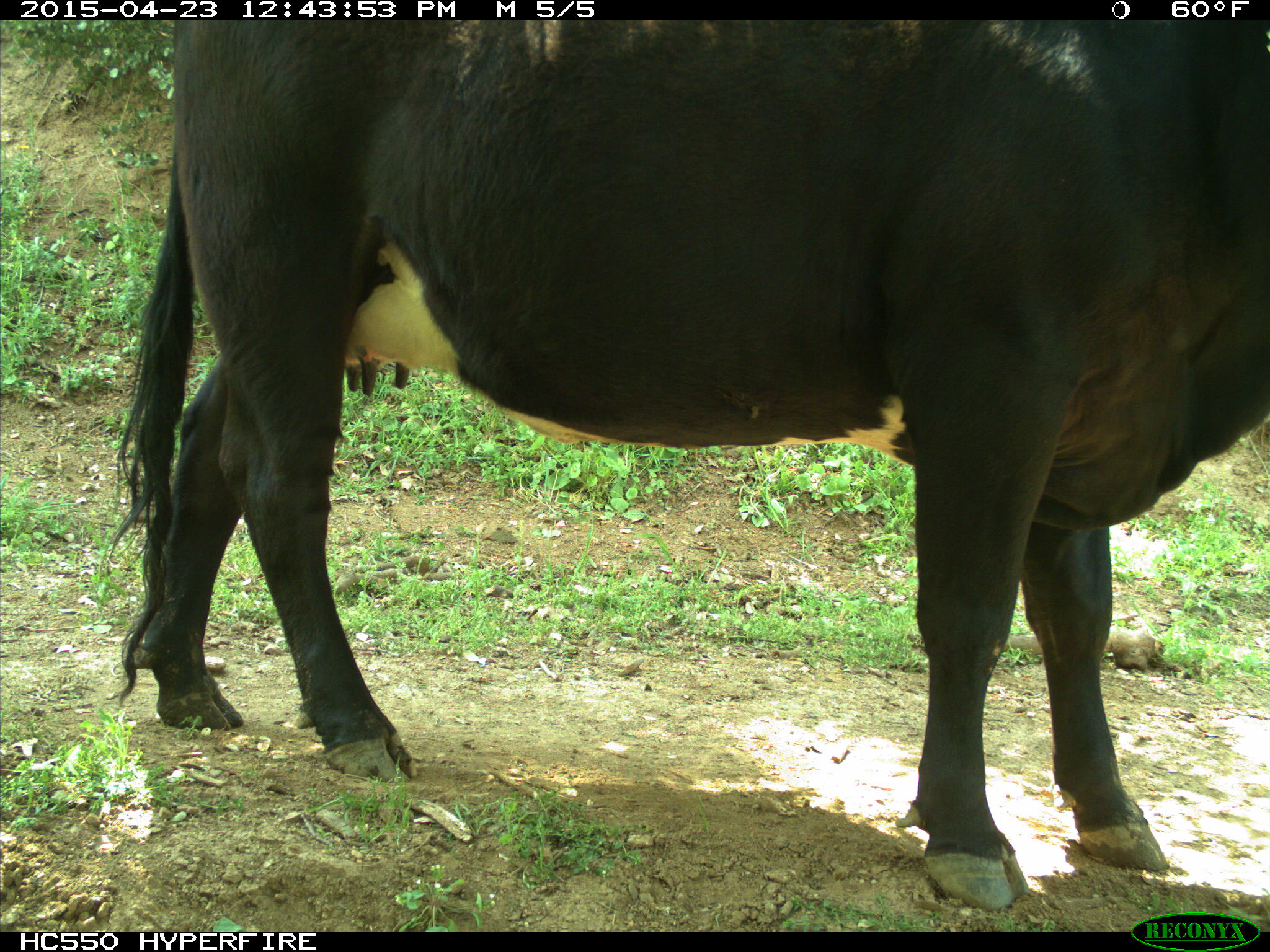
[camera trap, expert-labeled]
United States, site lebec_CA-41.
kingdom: Animalia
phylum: Chordata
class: Mammalia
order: Artiodactyla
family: Bovidae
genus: Bos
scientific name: Bos taurus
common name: domestic cow